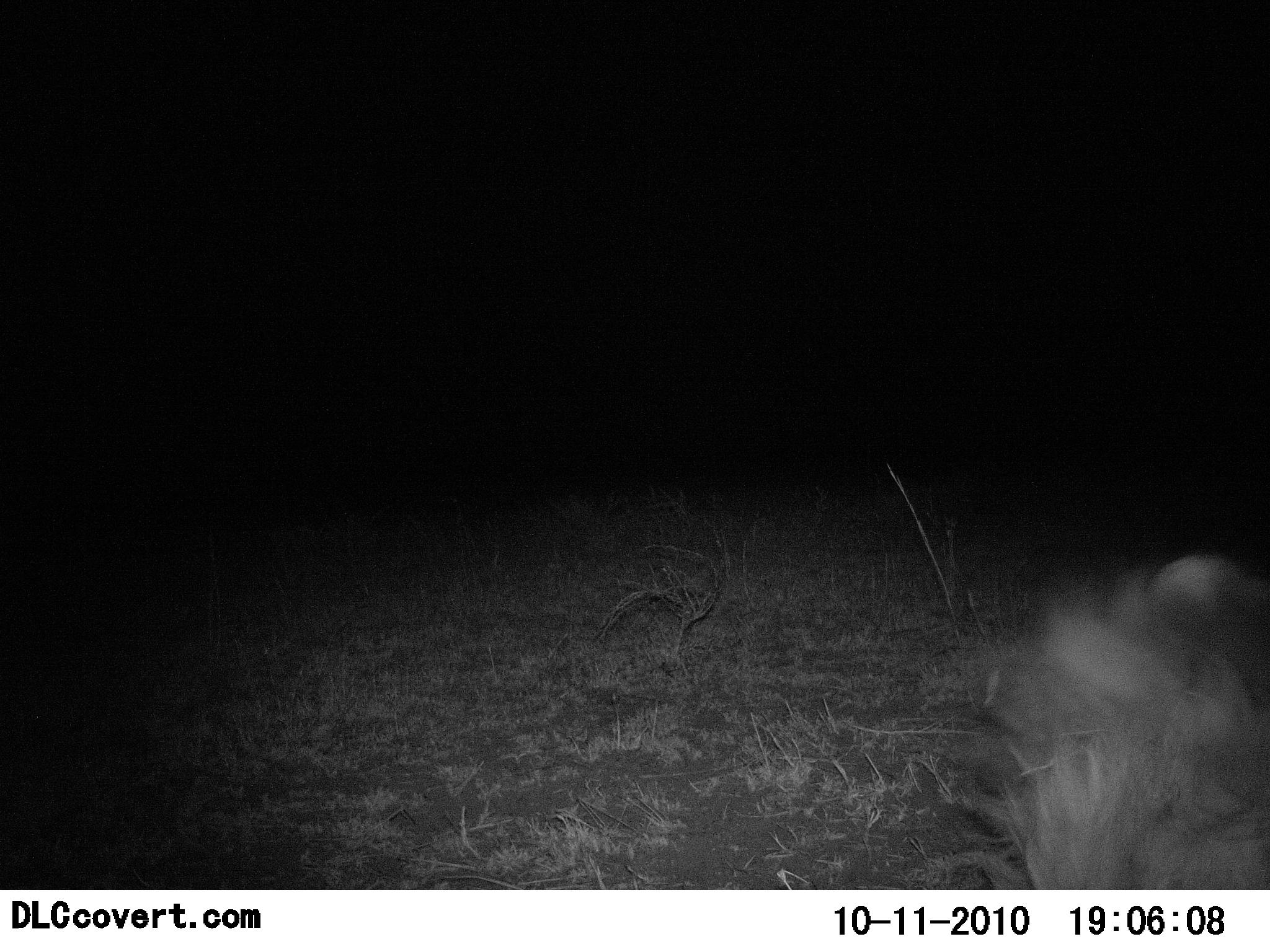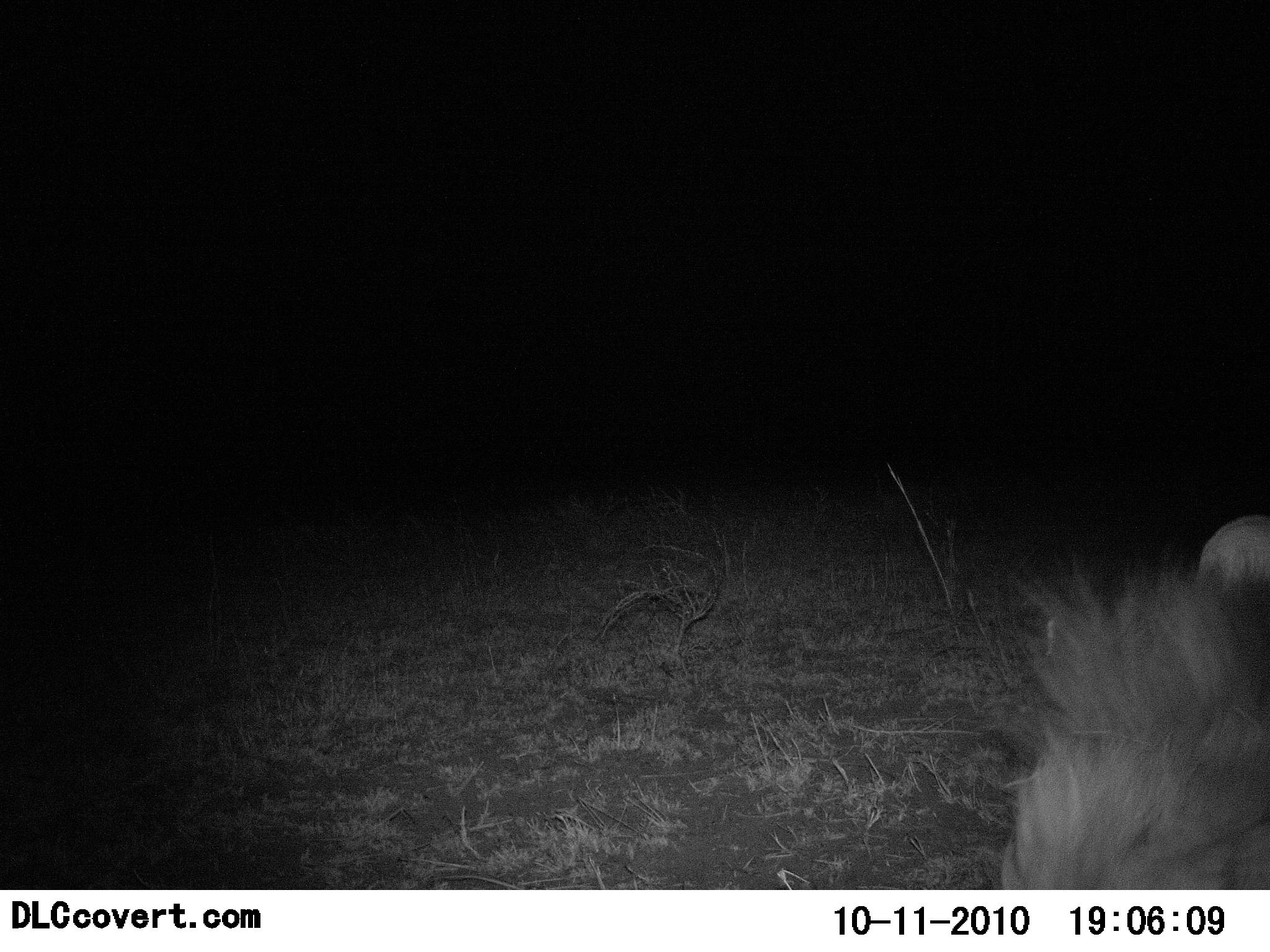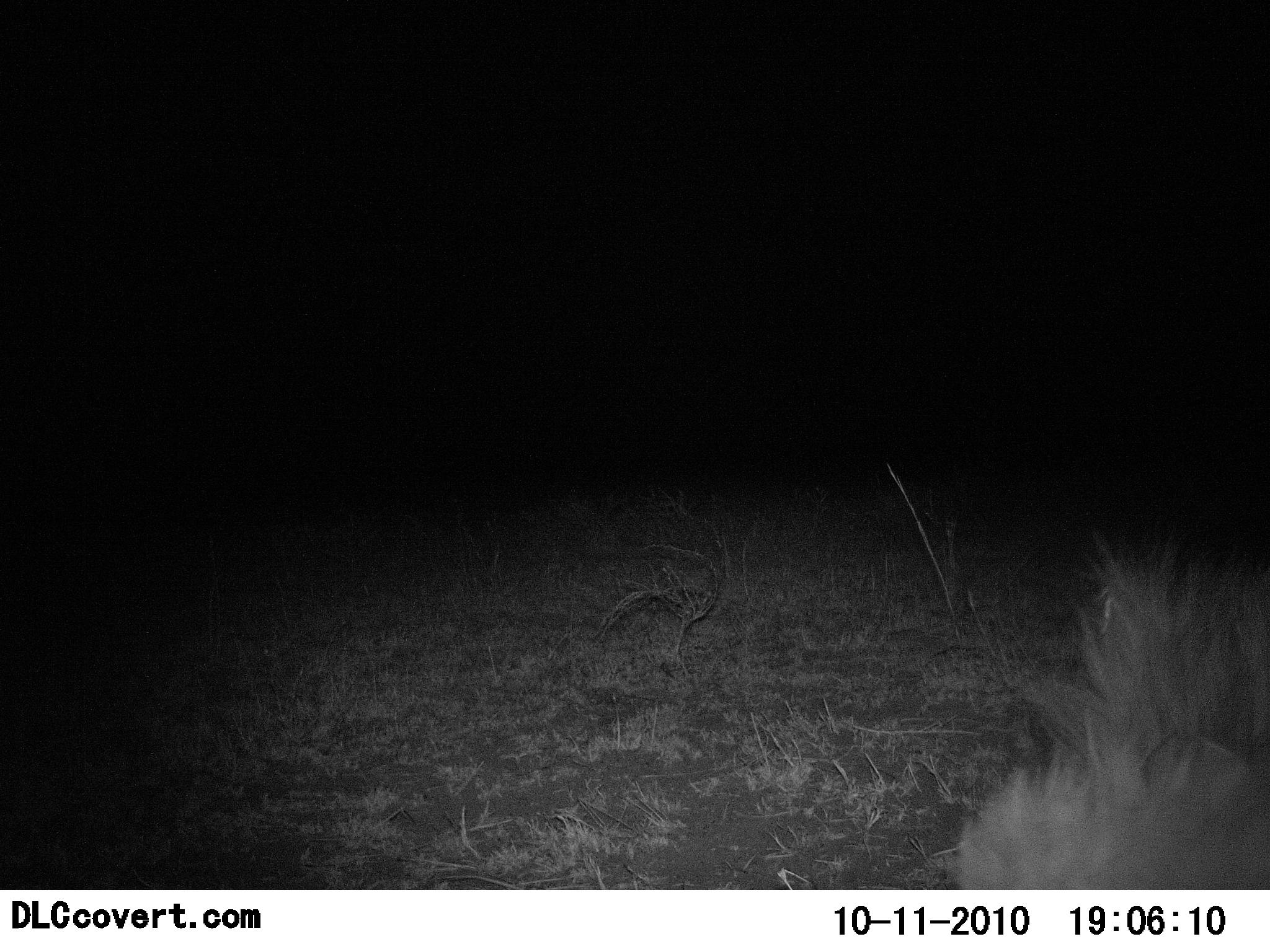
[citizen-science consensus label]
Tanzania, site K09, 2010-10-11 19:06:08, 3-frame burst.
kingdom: Animalia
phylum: Chordata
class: Mammalia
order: Carnivora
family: Felidae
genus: Panthera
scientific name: Panthera leo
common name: lion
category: lionmale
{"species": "lionmale (lion) (Panthera leo)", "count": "1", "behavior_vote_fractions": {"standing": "20%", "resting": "40%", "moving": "40%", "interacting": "0%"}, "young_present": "0%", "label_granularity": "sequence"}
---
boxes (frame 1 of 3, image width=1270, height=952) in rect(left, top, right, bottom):
animal: rect(959, 558, 1270, 888)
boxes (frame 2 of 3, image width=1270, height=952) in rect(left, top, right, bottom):
animal: rect(998, 518, 1270, 889)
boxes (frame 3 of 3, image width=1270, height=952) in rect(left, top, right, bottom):
animal: rect(949, 512, 1270, 891)